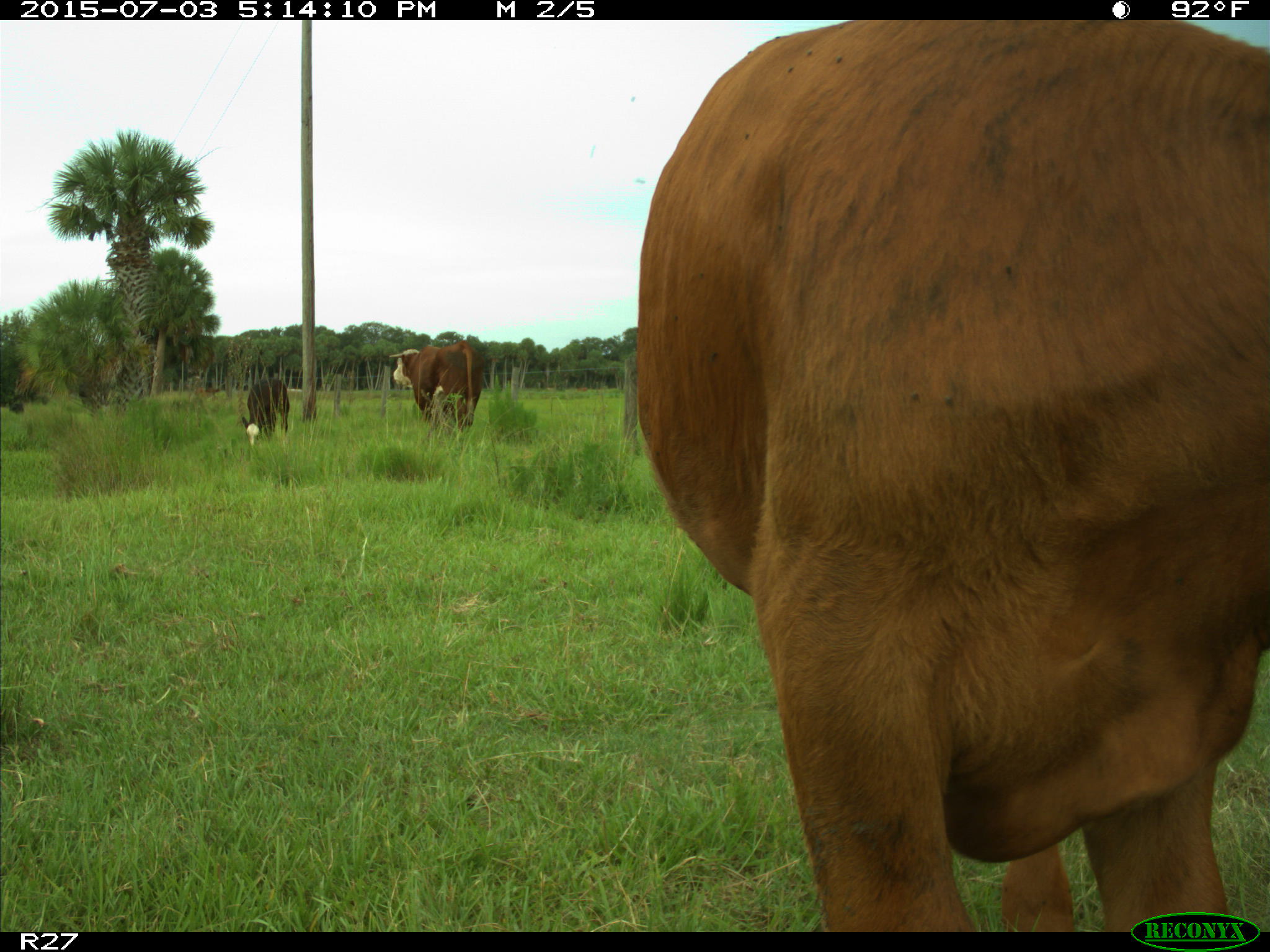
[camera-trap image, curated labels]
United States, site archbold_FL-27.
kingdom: Animalia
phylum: Chordata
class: Mammalia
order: Artiodactyla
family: Bovidae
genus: Bos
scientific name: Bos taurus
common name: domestic cow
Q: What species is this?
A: Bos taurus (domestic cow).